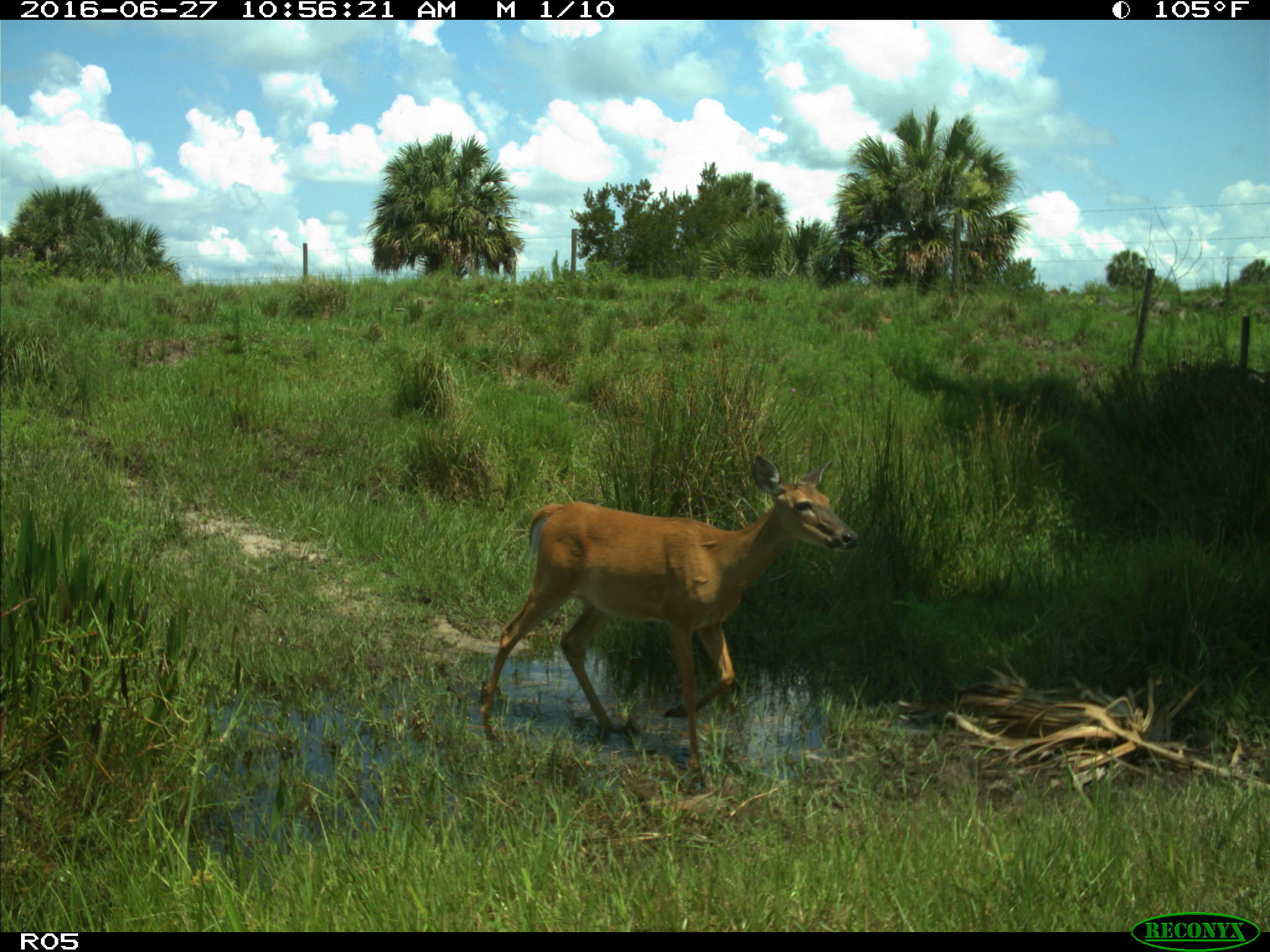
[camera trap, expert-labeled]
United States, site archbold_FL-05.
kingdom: Animalia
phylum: Chordata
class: Mammalia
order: Artiodactyla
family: Cervidae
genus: Odocoileus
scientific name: Odocoileus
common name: deer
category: unidentified deer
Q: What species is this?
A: Unidentified deer (deer) (Odocoileus).